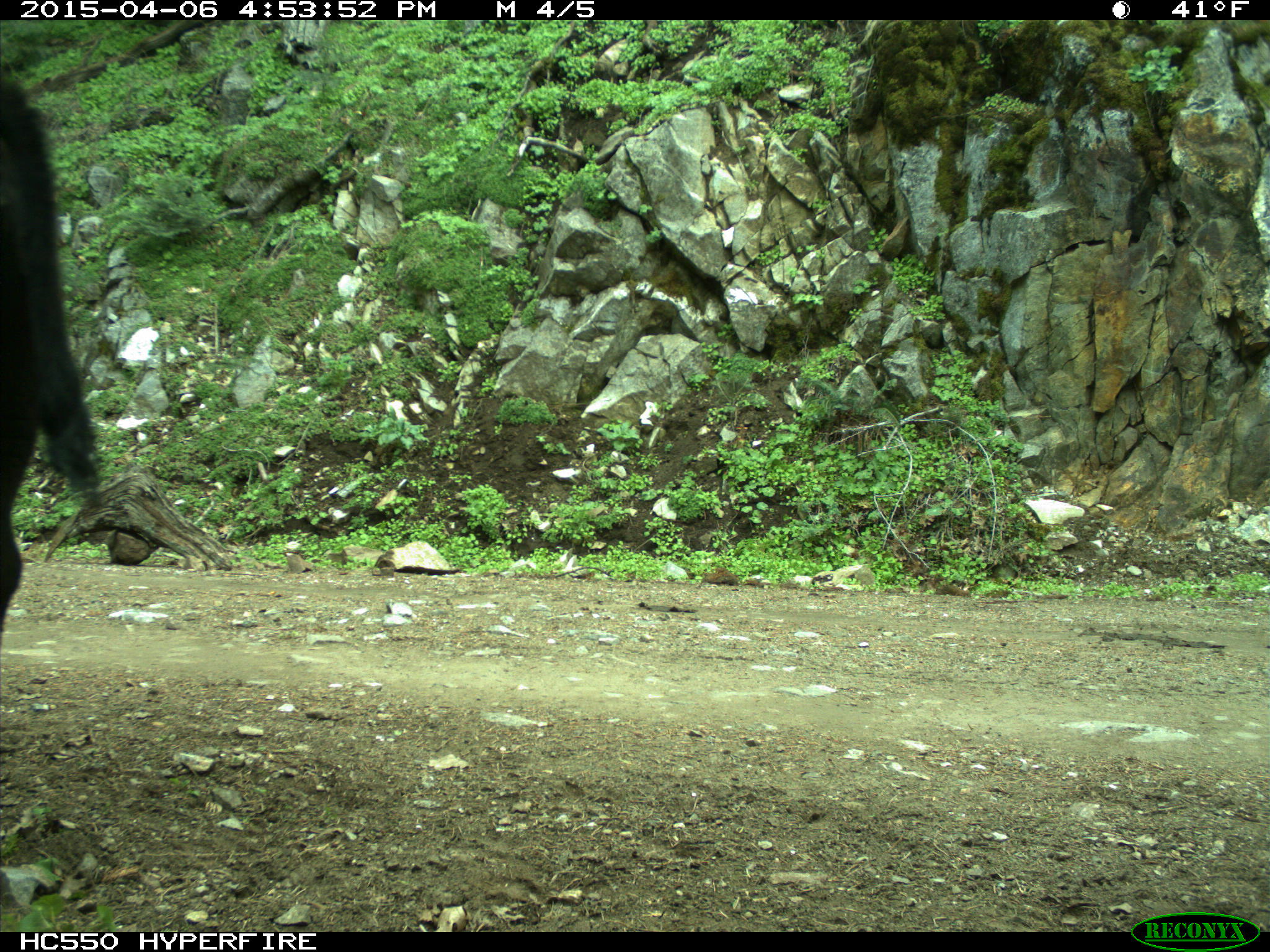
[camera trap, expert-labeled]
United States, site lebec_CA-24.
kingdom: Animalia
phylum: Chordata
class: Mammalia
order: Artiodactyla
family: Bovidae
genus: Bos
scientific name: Bos taurus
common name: domestic cow